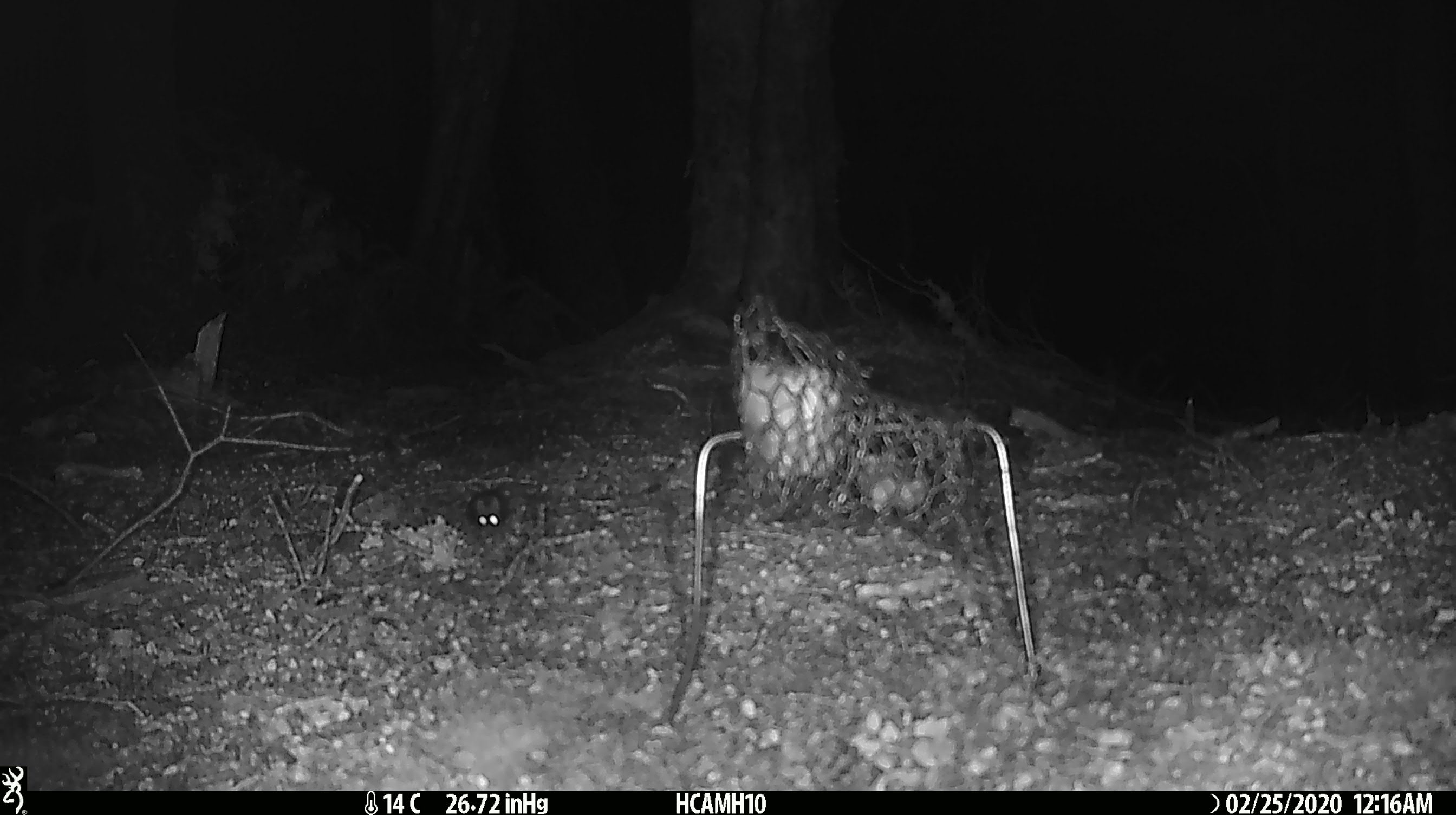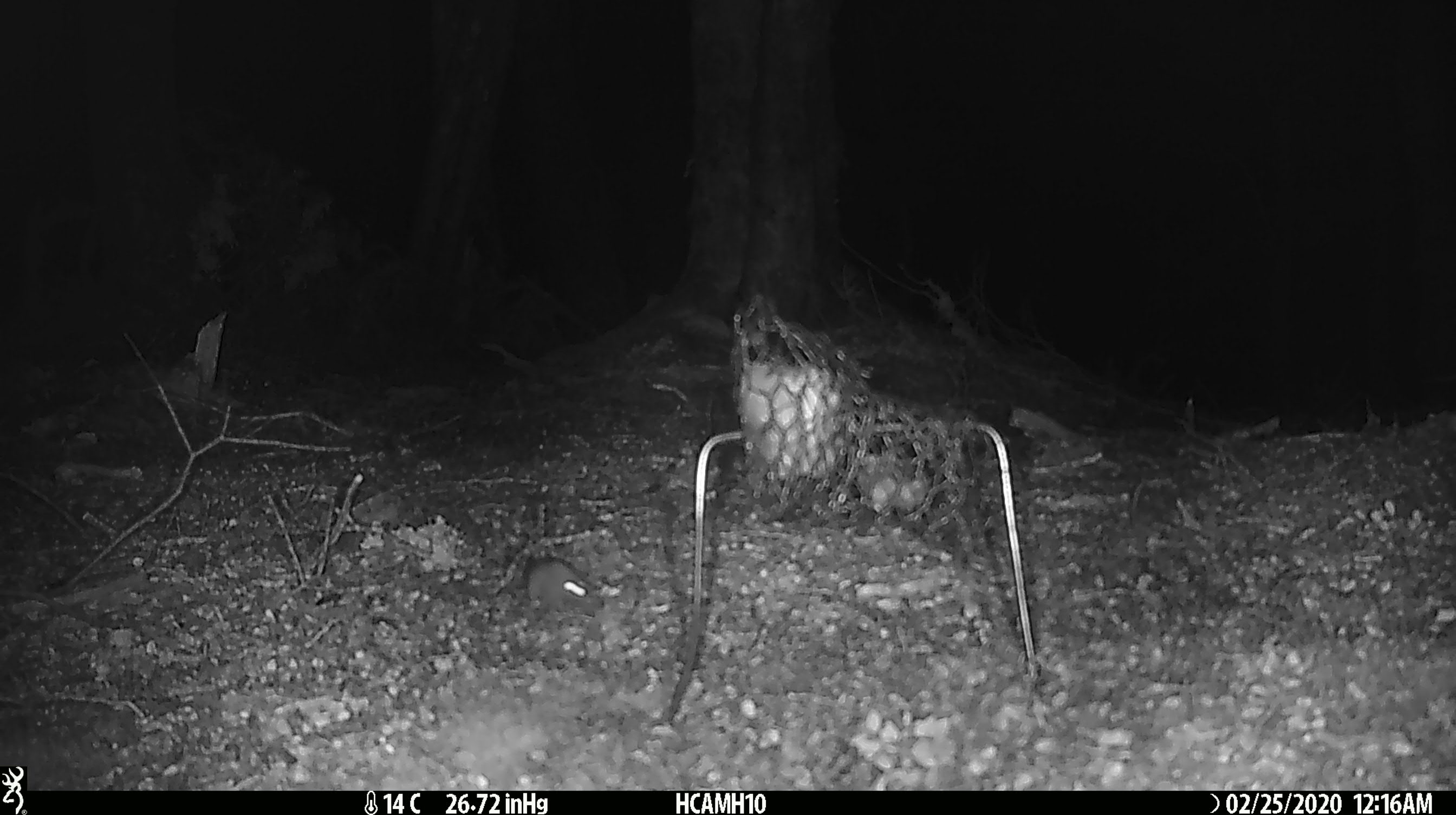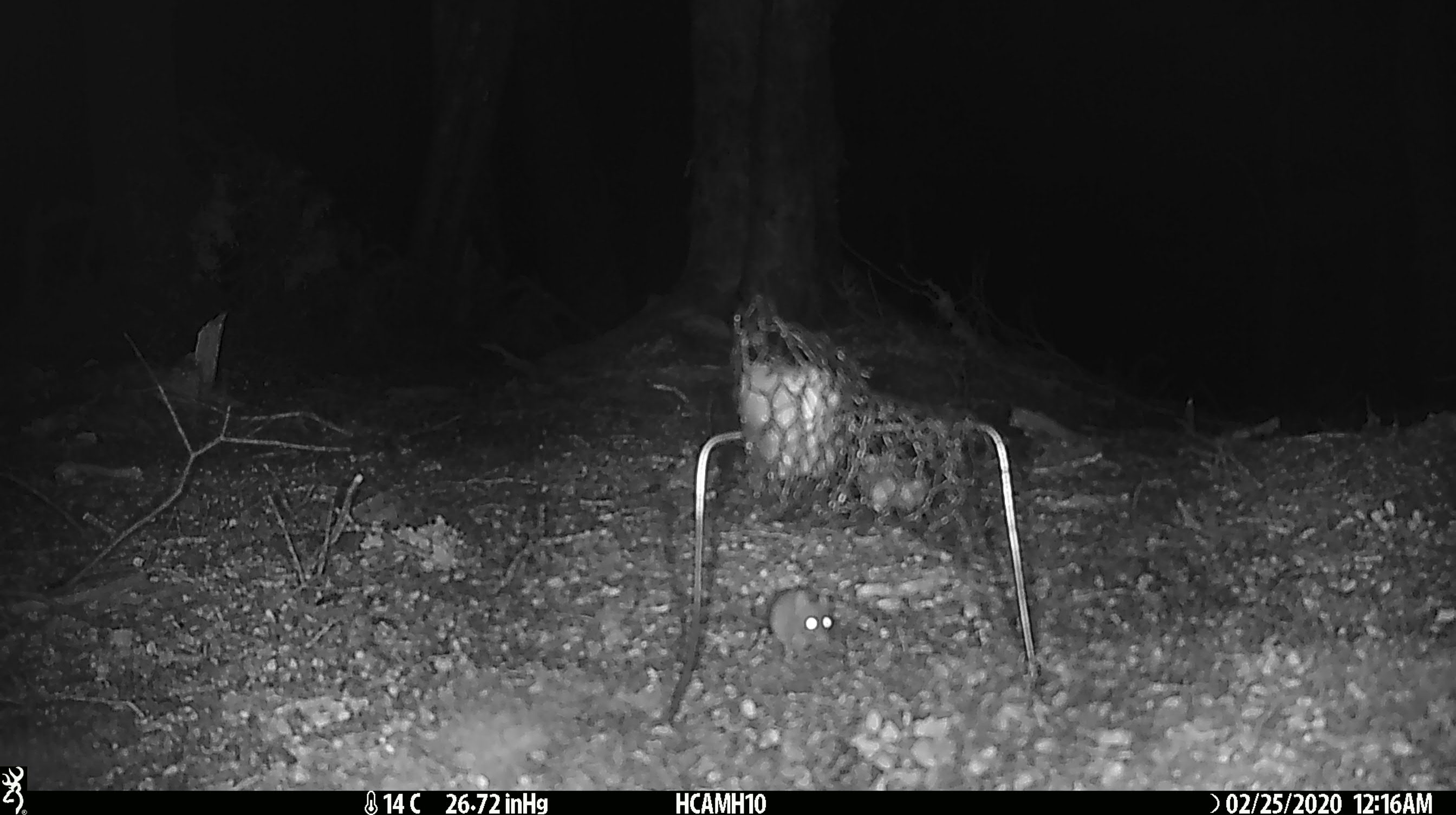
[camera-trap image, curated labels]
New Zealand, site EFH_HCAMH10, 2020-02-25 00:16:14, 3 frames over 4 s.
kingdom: Animalia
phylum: Chordata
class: Mammalia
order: Rodentia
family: Muridae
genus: Mus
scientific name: Mus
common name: mouse